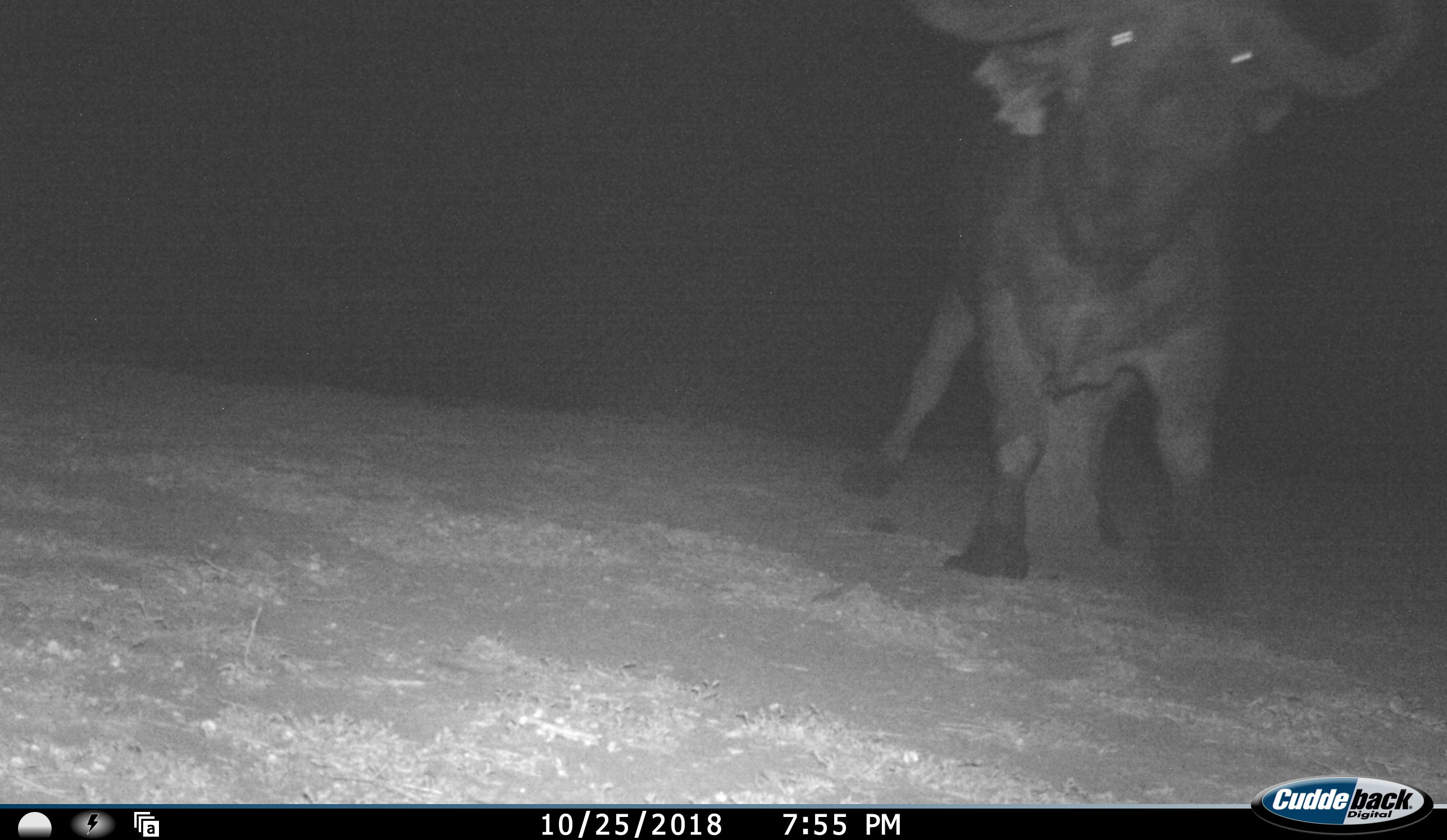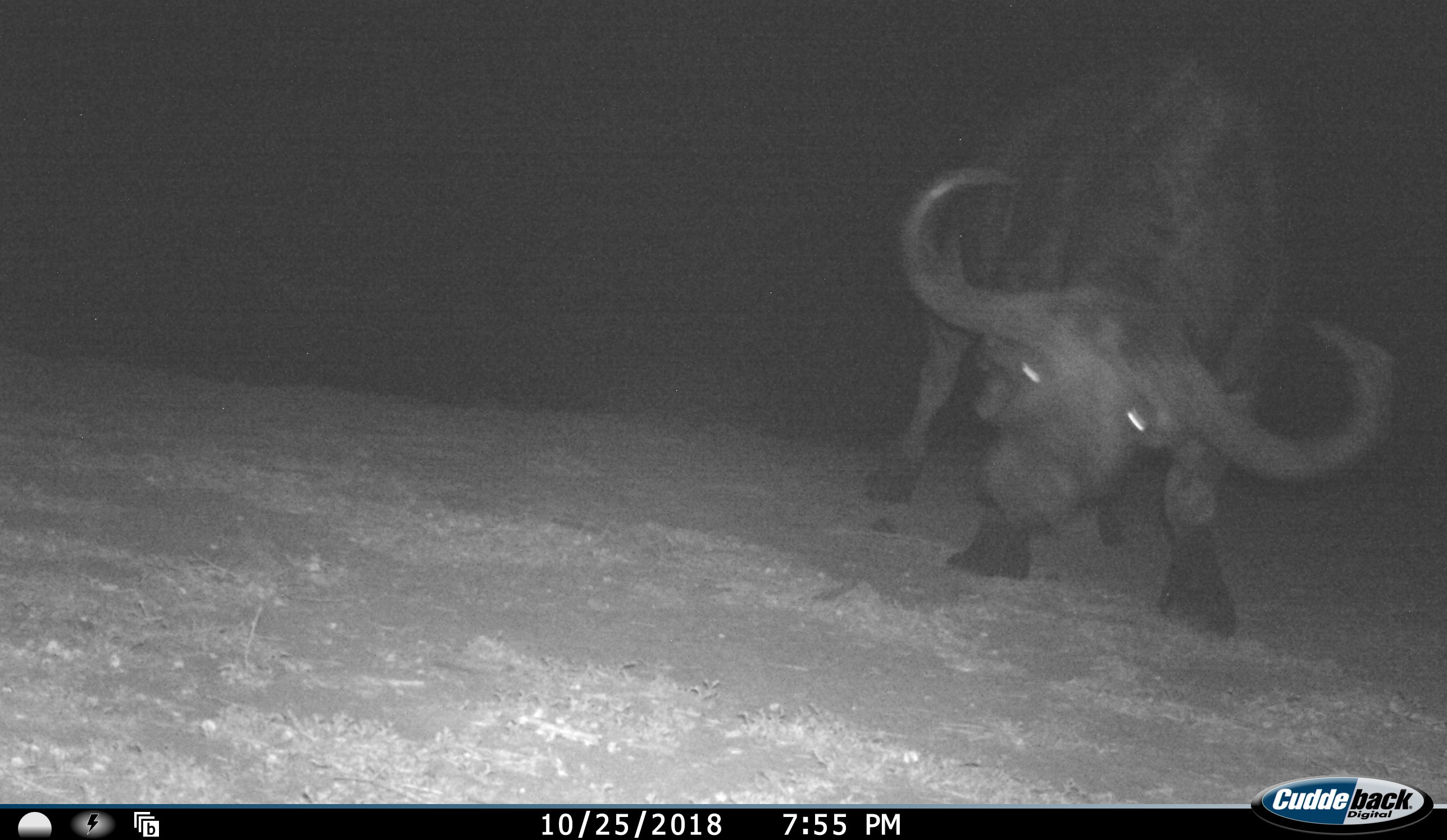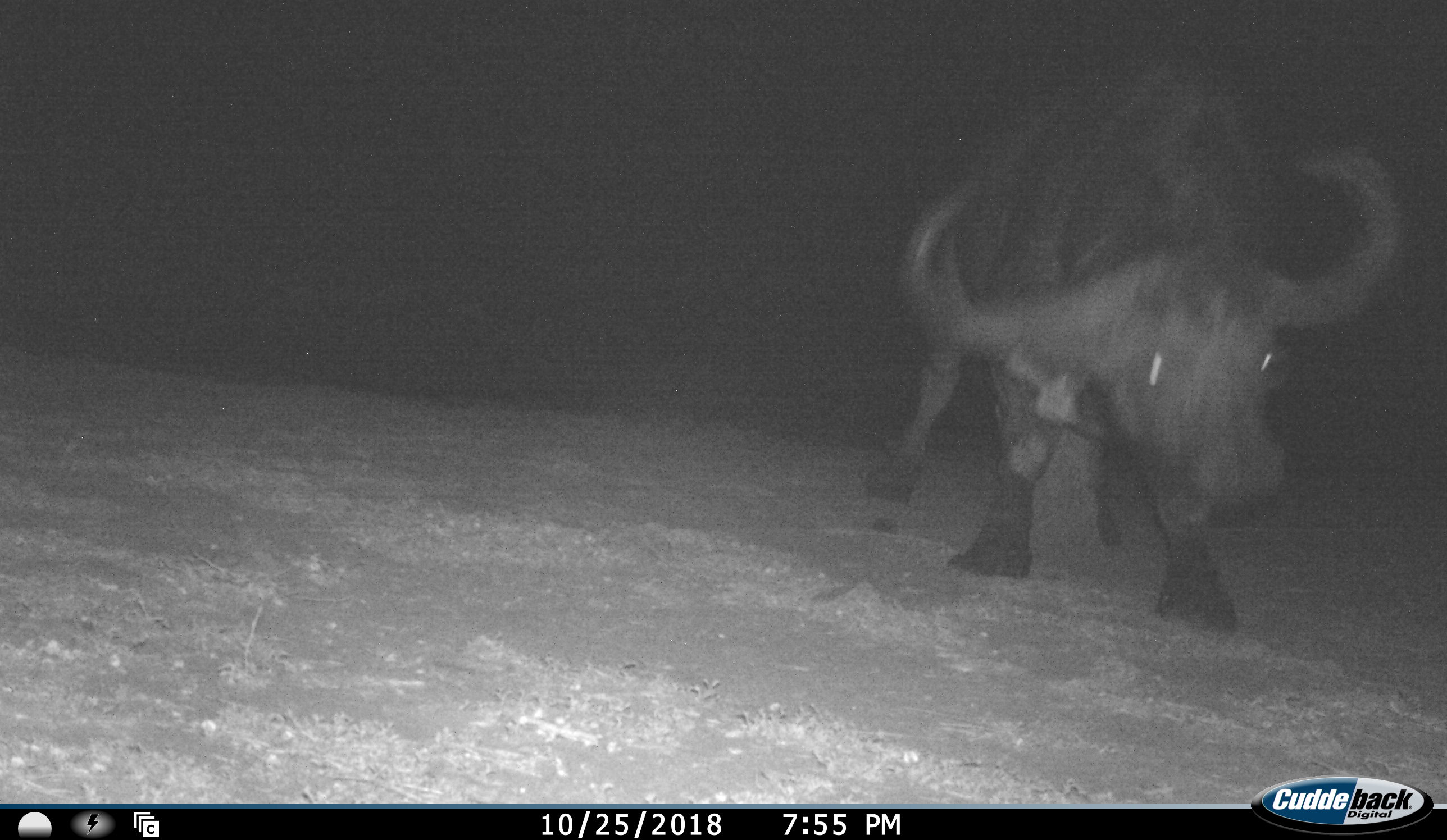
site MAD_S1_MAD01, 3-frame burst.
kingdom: Animalia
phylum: Chordata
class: Mammalia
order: Artiodactyla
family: Bovidae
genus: Syncerus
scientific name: Syncerus caffer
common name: african buffalo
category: buffalo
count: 1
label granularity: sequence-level